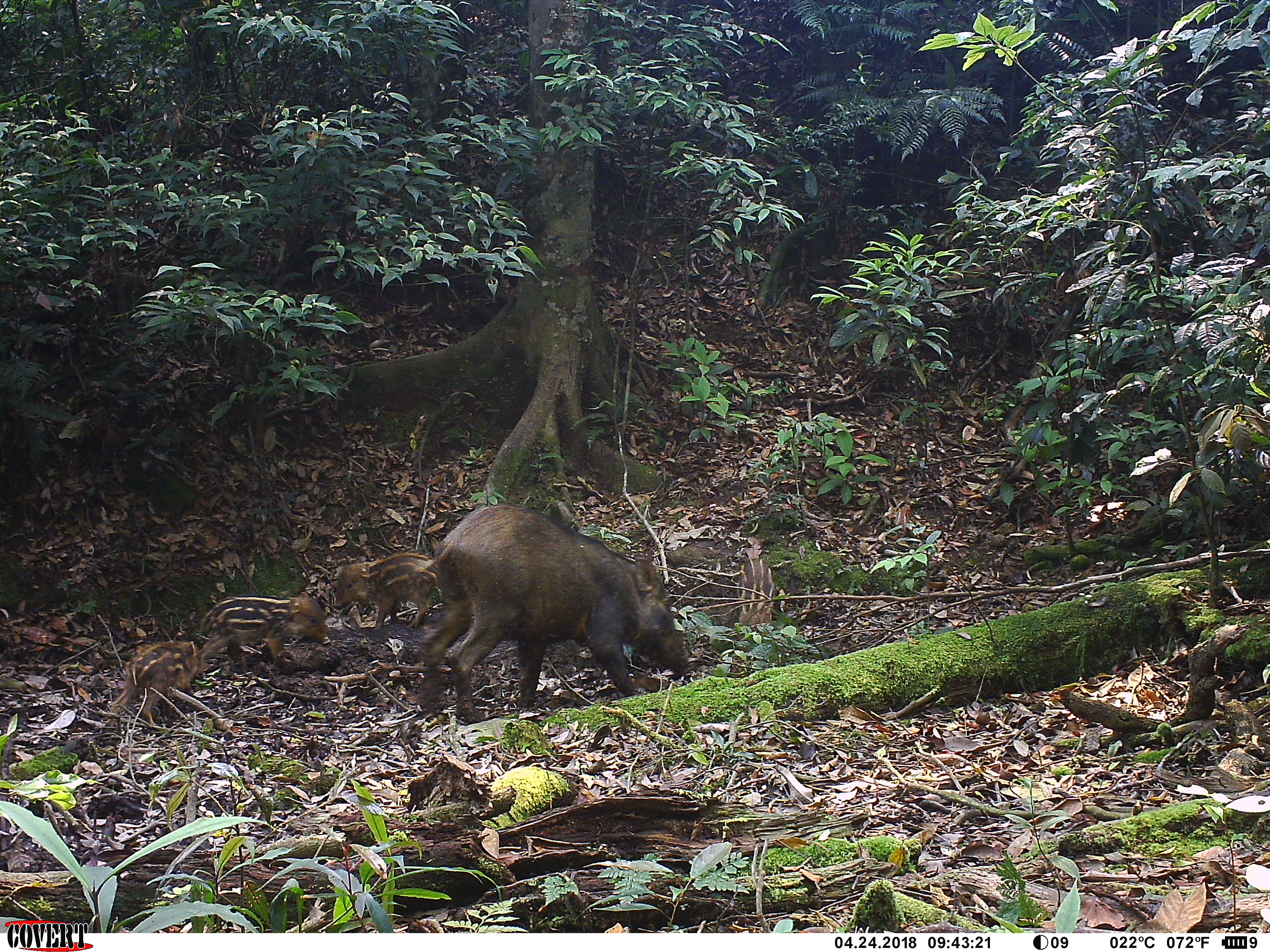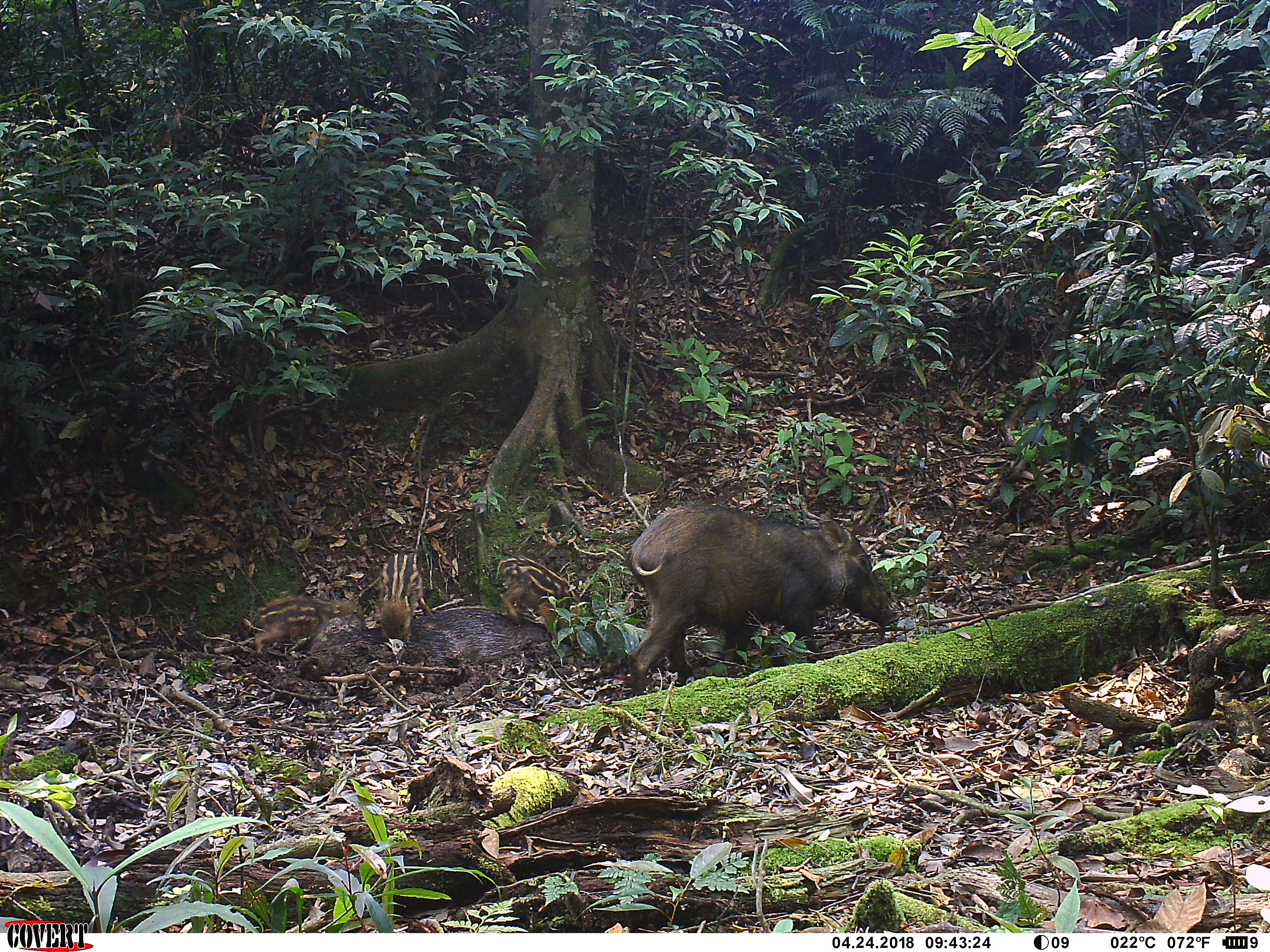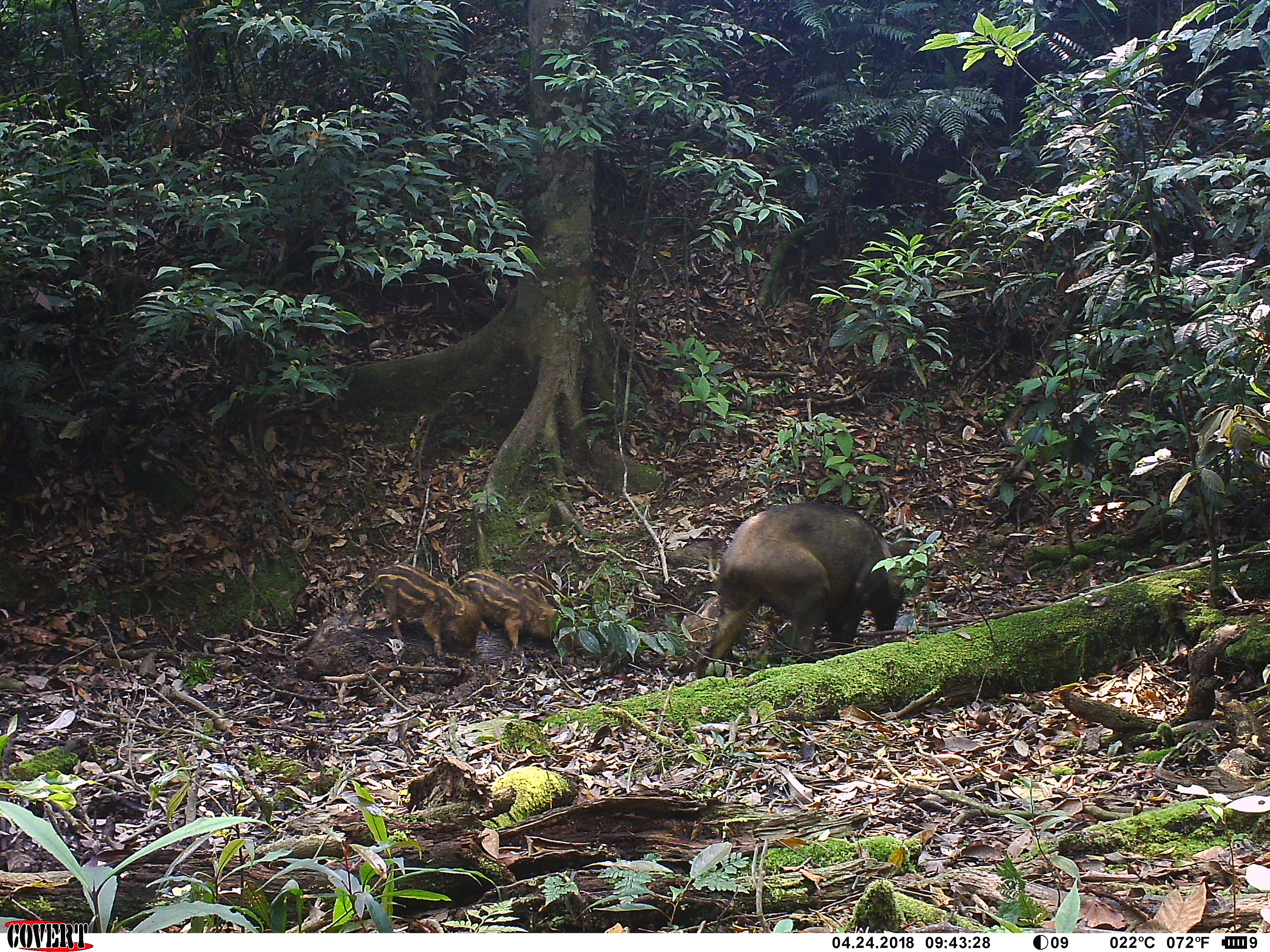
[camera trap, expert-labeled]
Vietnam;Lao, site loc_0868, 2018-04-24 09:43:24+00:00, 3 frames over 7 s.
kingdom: Animalia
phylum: Chordata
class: Mammalia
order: Artiodactyla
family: Suidae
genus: Sus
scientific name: Sus scrofa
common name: eurasian wild pig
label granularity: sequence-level